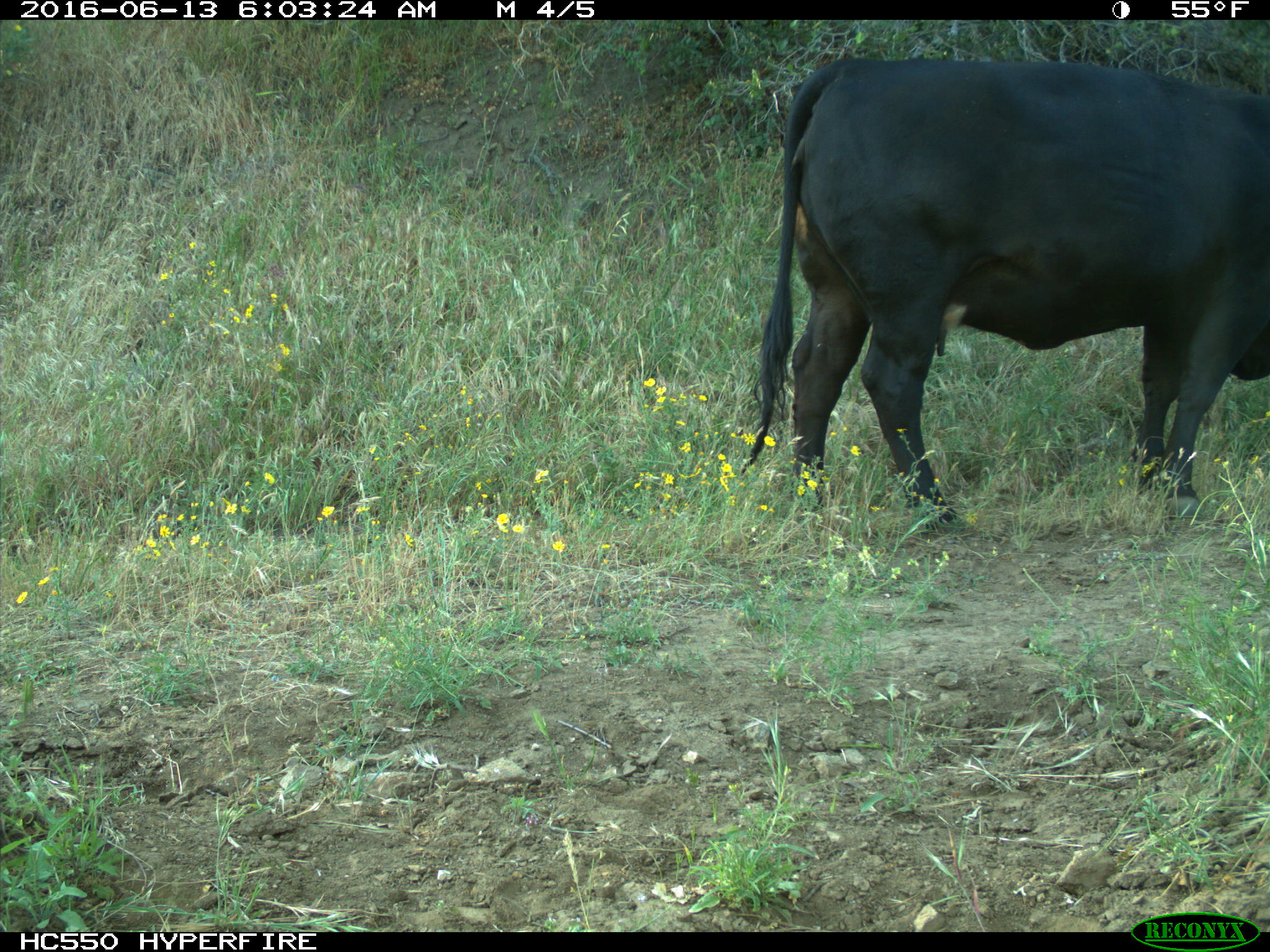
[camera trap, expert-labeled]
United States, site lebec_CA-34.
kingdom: Animalia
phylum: Chordata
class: Mammalia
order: Artiodactyla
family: Bovidae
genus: Bos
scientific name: Bos taurus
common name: domestic cow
Bos taurus (domestic cow).